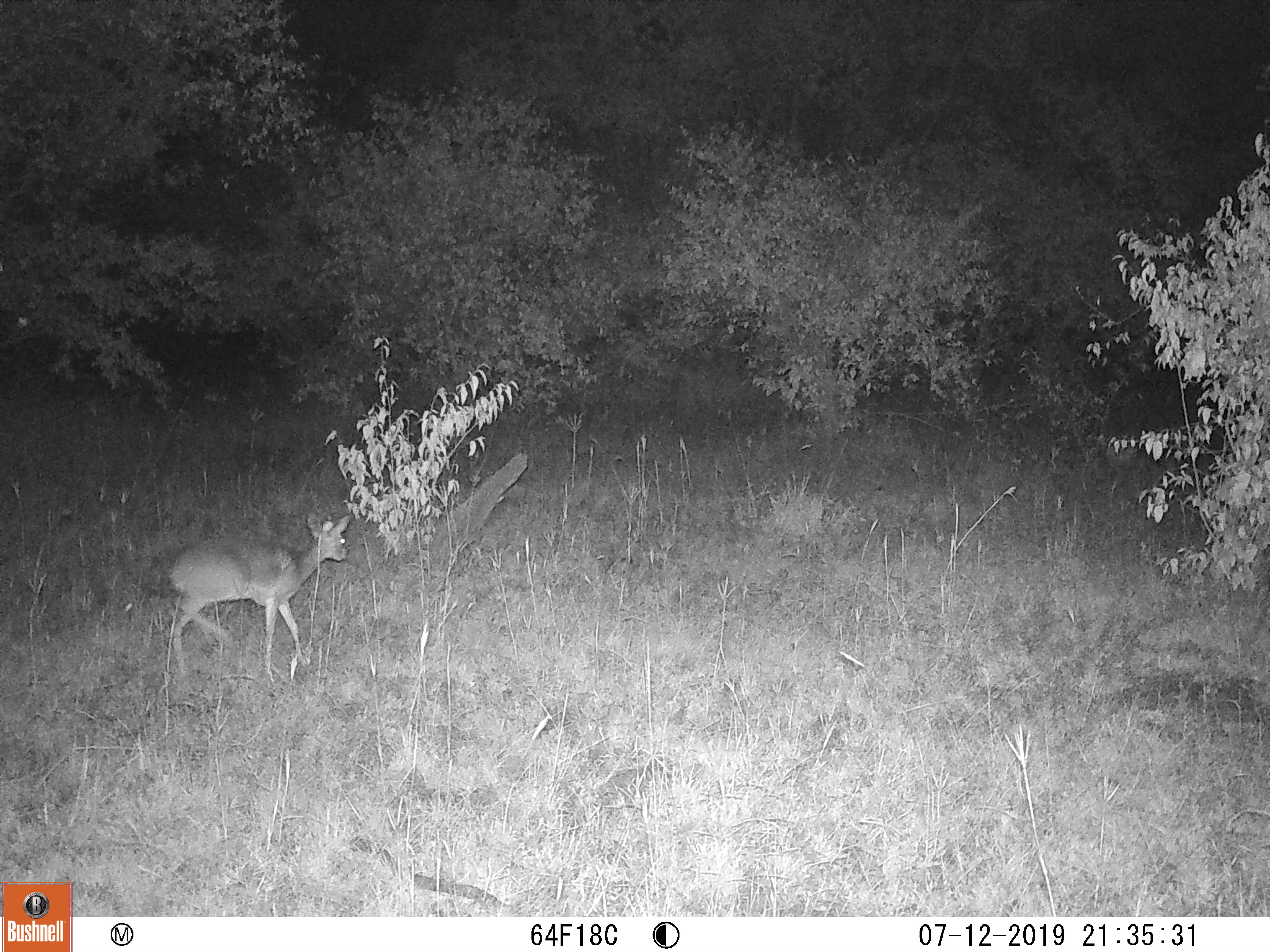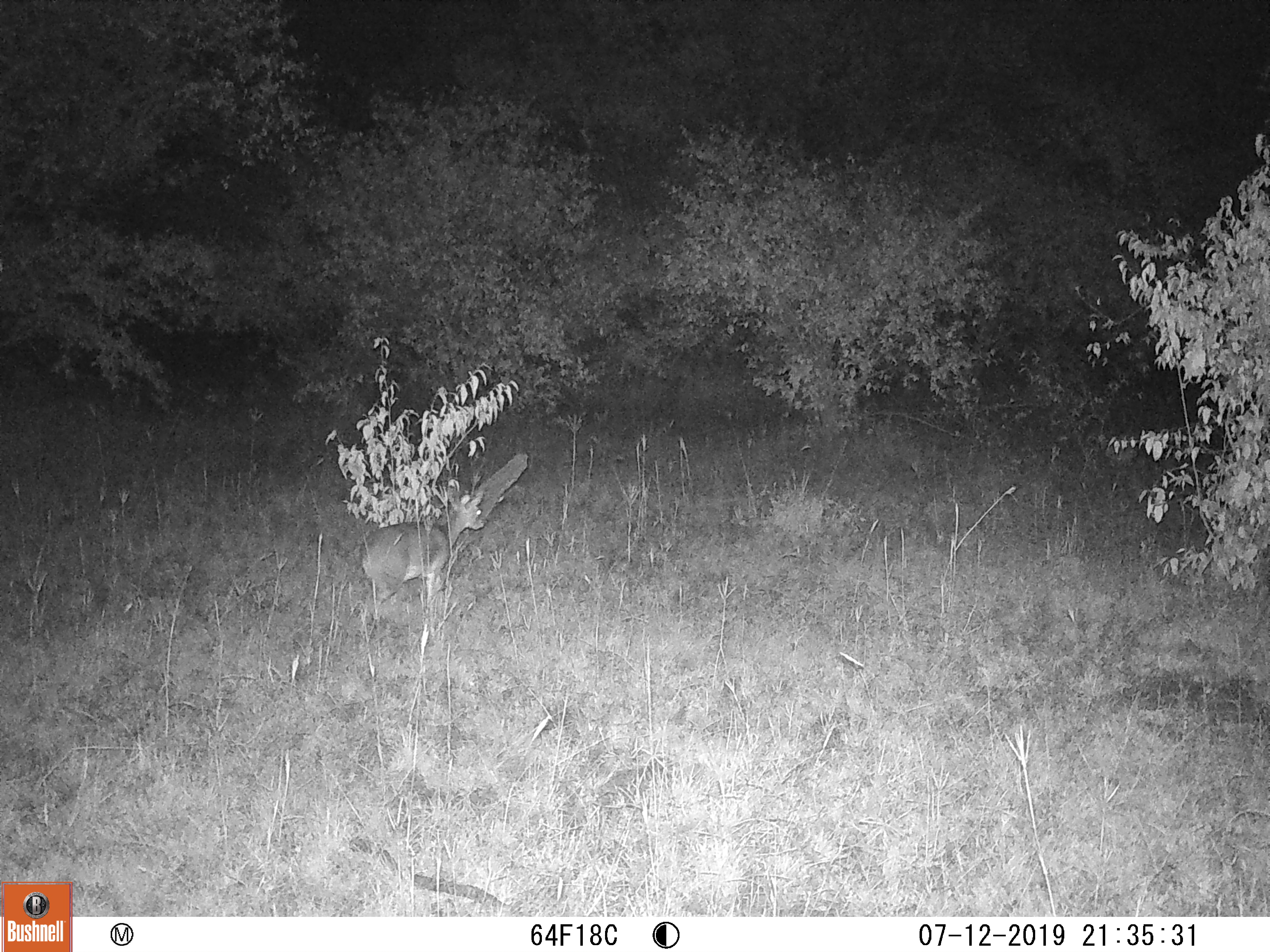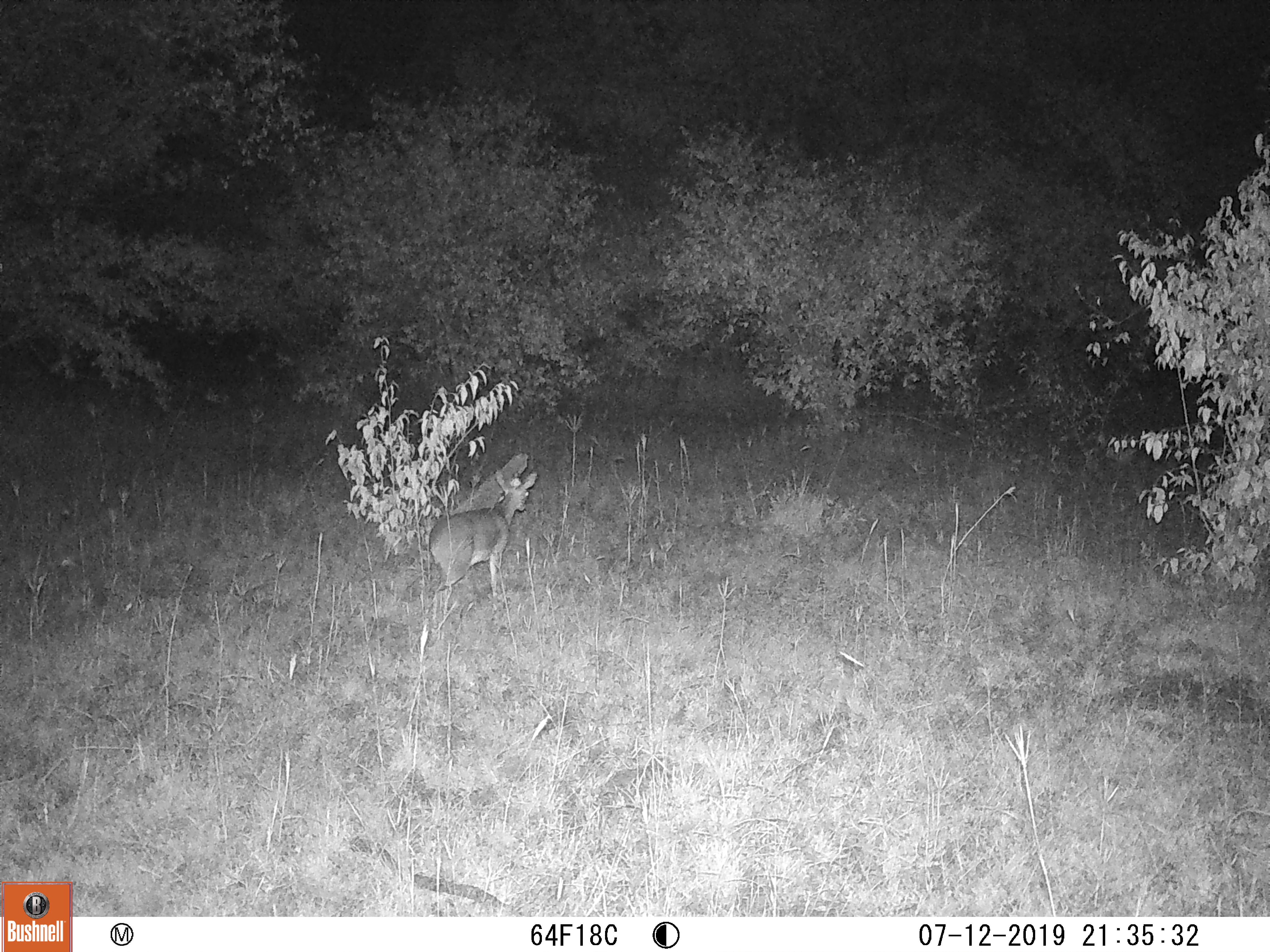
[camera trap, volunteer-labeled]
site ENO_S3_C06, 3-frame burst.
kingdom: Animalia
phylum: Chordata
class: Mammalia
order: Artiodactyla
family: Bovidae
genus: Madoqua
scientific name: Madoqua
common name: dik-dik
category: dikdik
Dikdik (dik-dik) (Madoqua), count 1. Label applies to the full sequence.